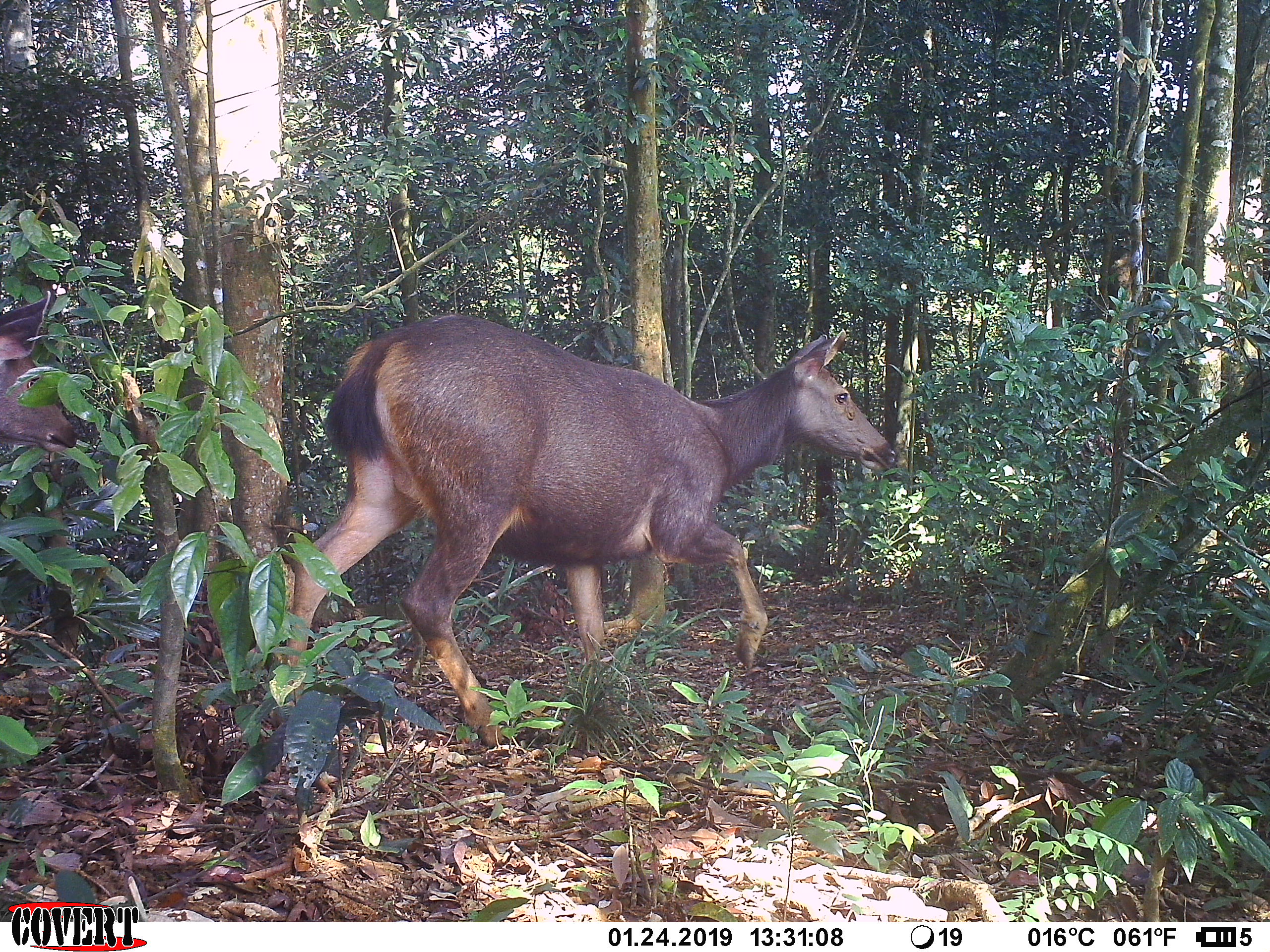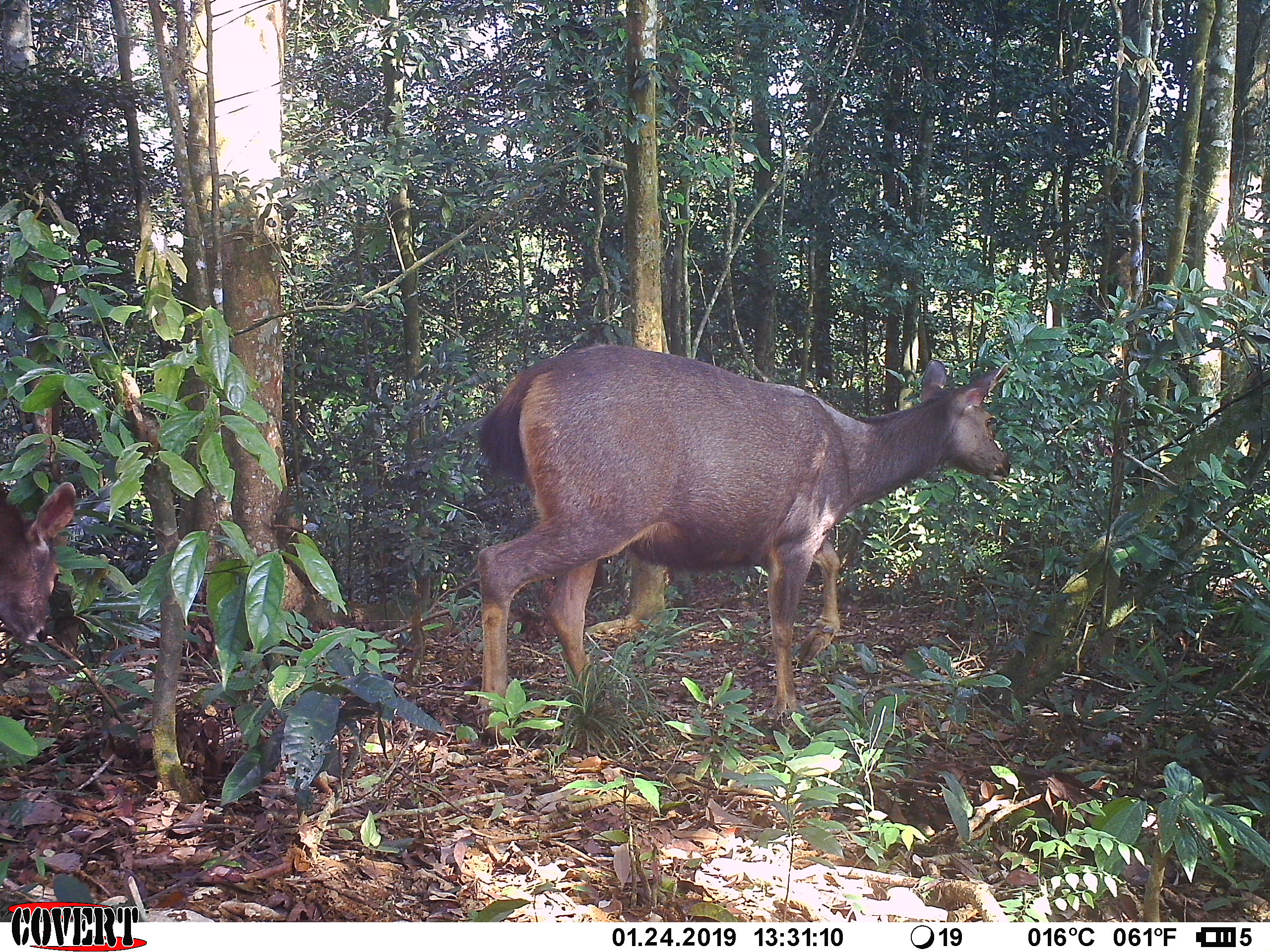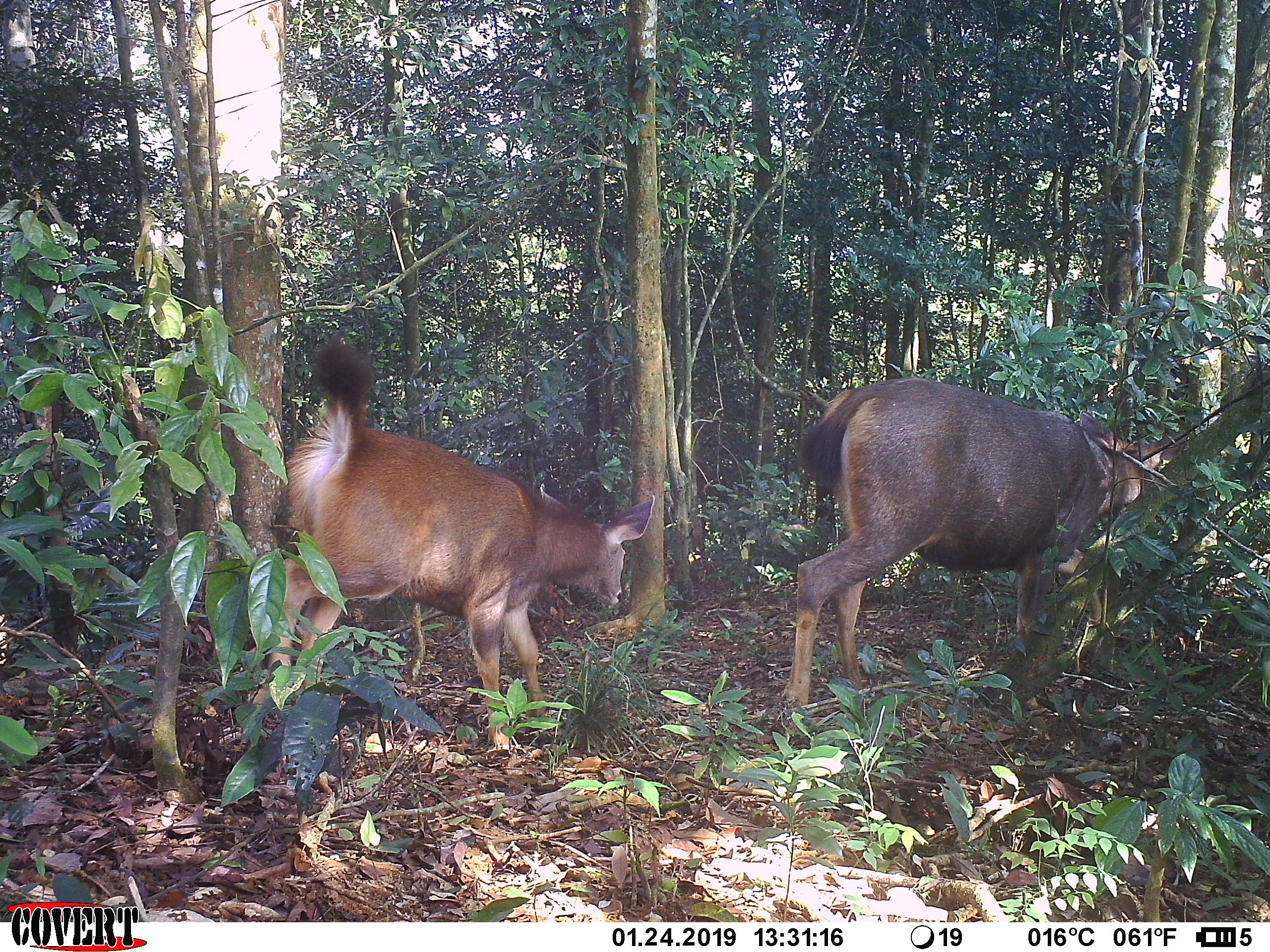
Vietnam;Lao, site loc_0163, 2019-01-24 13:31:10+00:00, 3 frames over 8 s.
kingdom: Animalia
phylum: Chordata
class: Mammalia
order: Artiodactyla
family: Cervidae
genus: Rusa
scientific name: Rusa unicolor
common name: sambar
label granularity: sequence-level